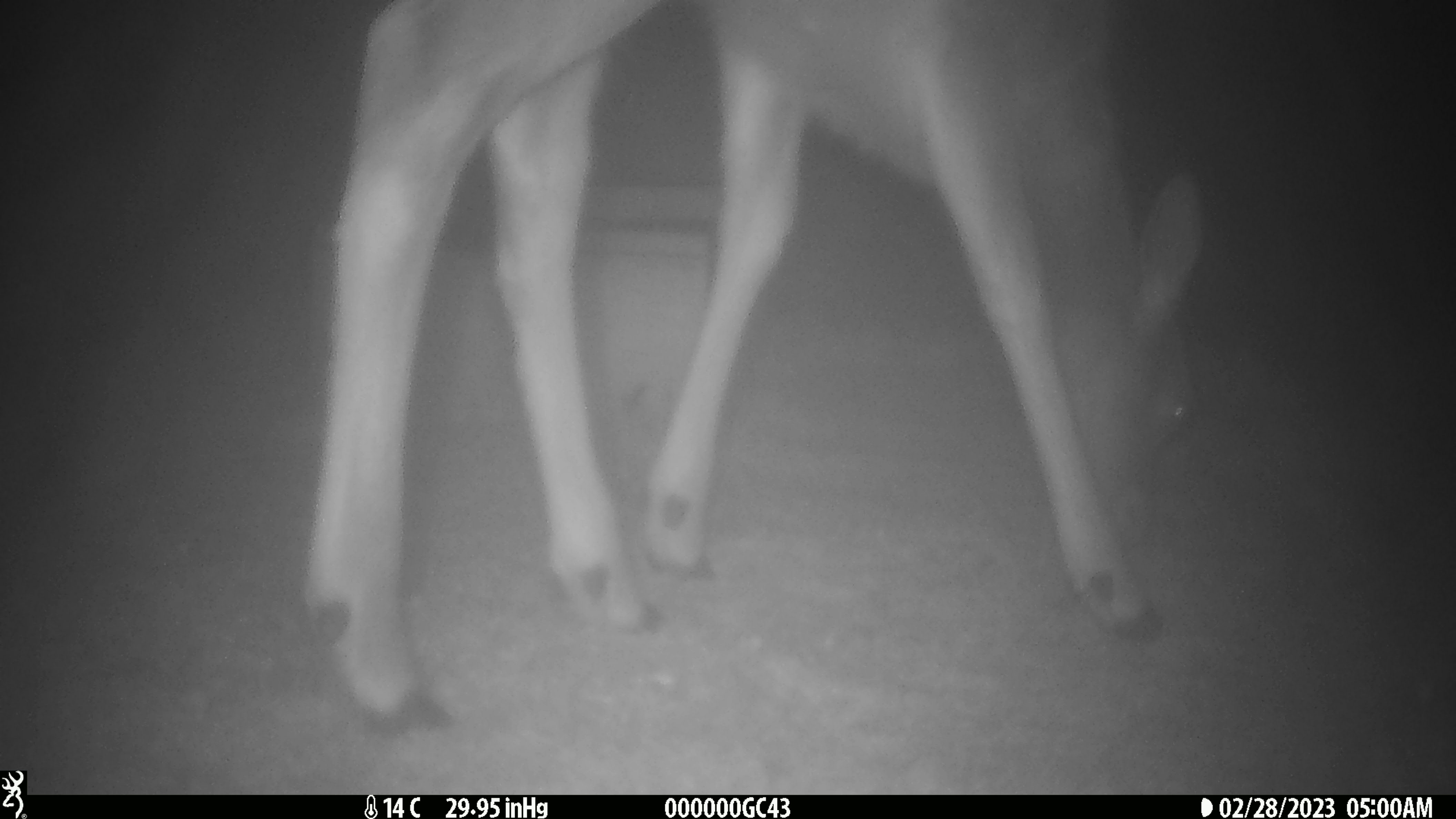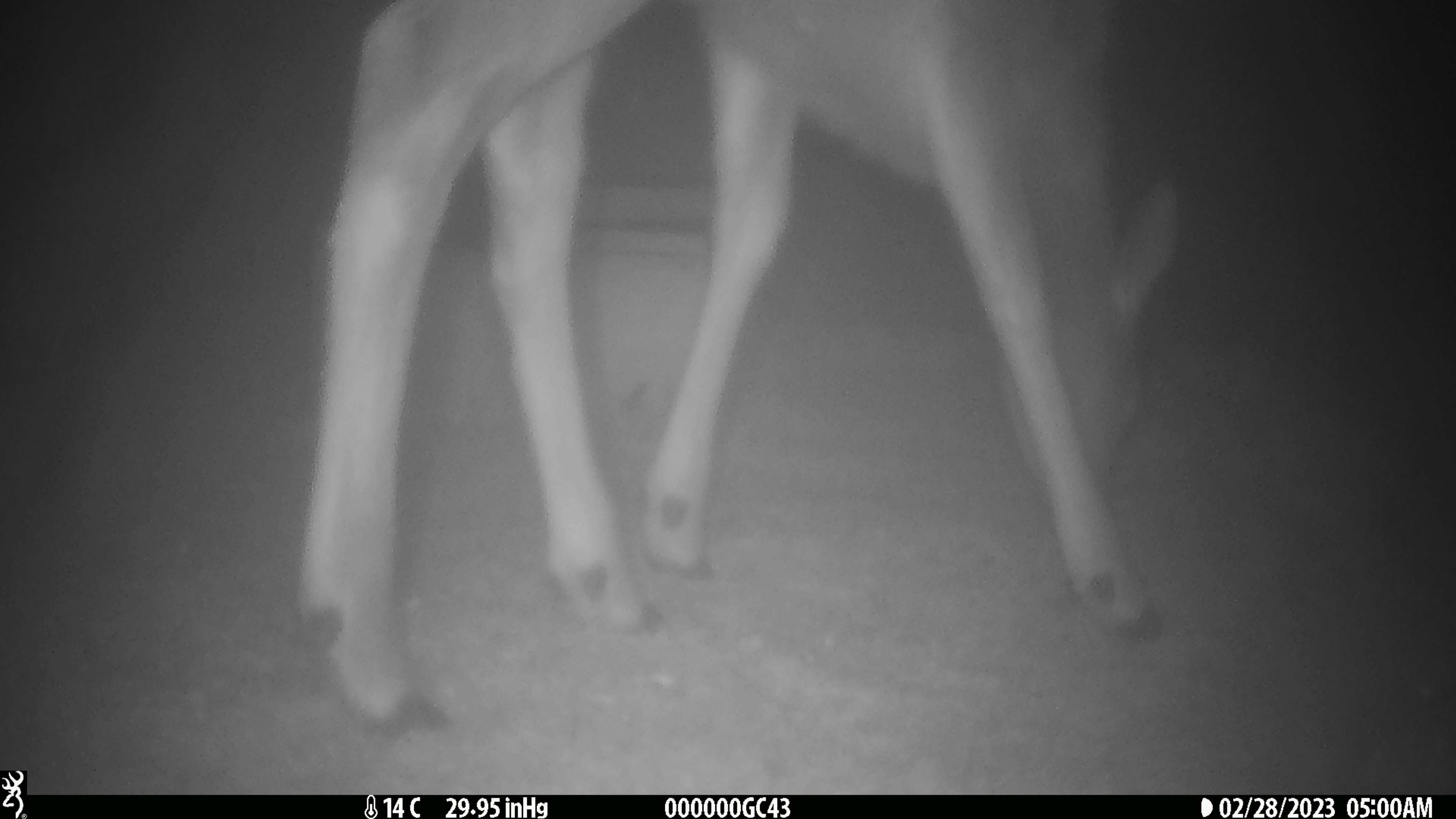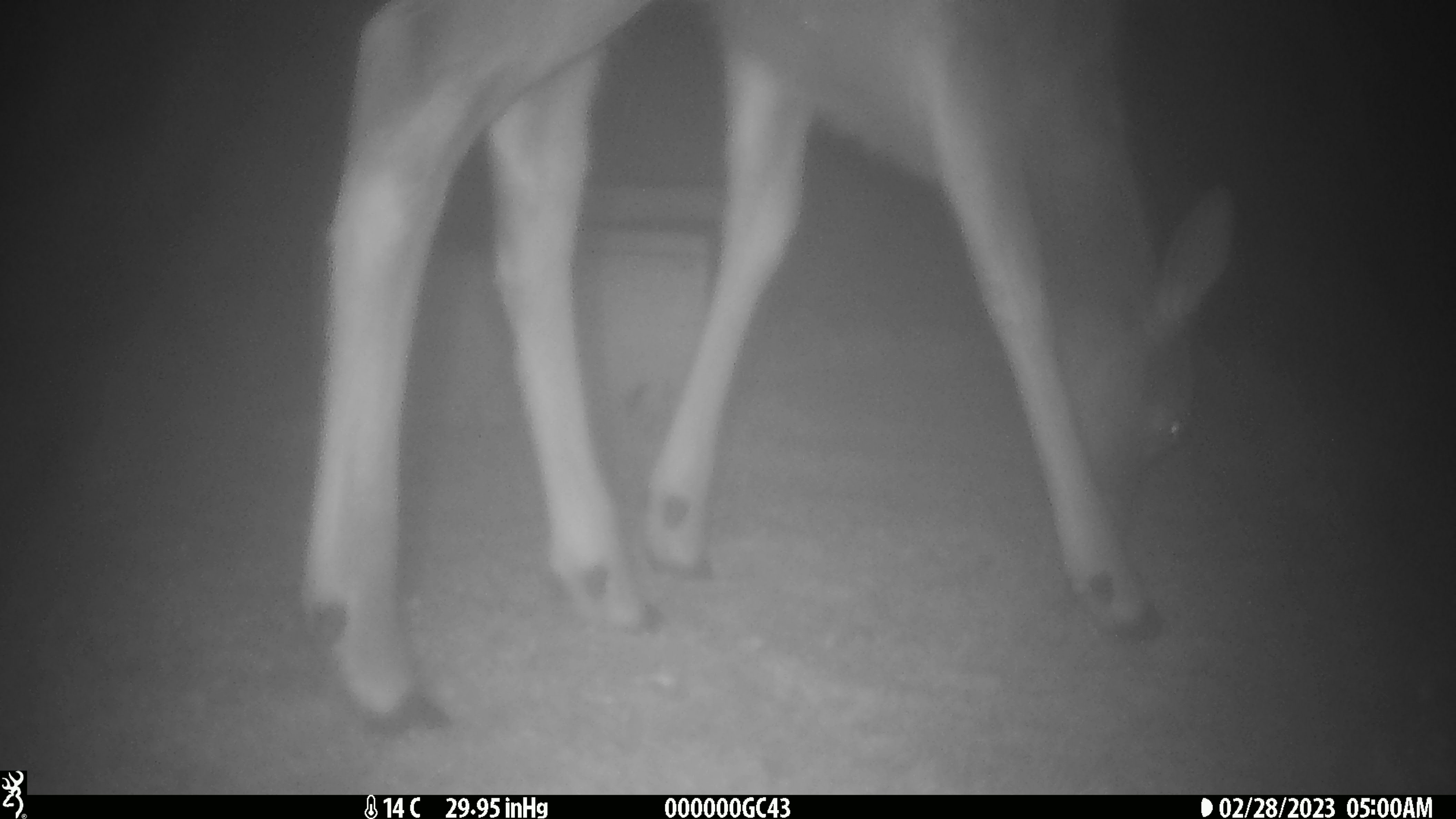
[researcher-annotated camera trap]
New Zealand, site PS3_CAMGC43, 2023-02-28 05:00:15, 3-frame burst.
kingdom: Animalia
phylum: Chordata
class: Mammalia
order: Artiodactyla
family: Cervidae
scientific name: Cervidae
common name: deer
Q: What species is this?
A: Deer (Cervidae).